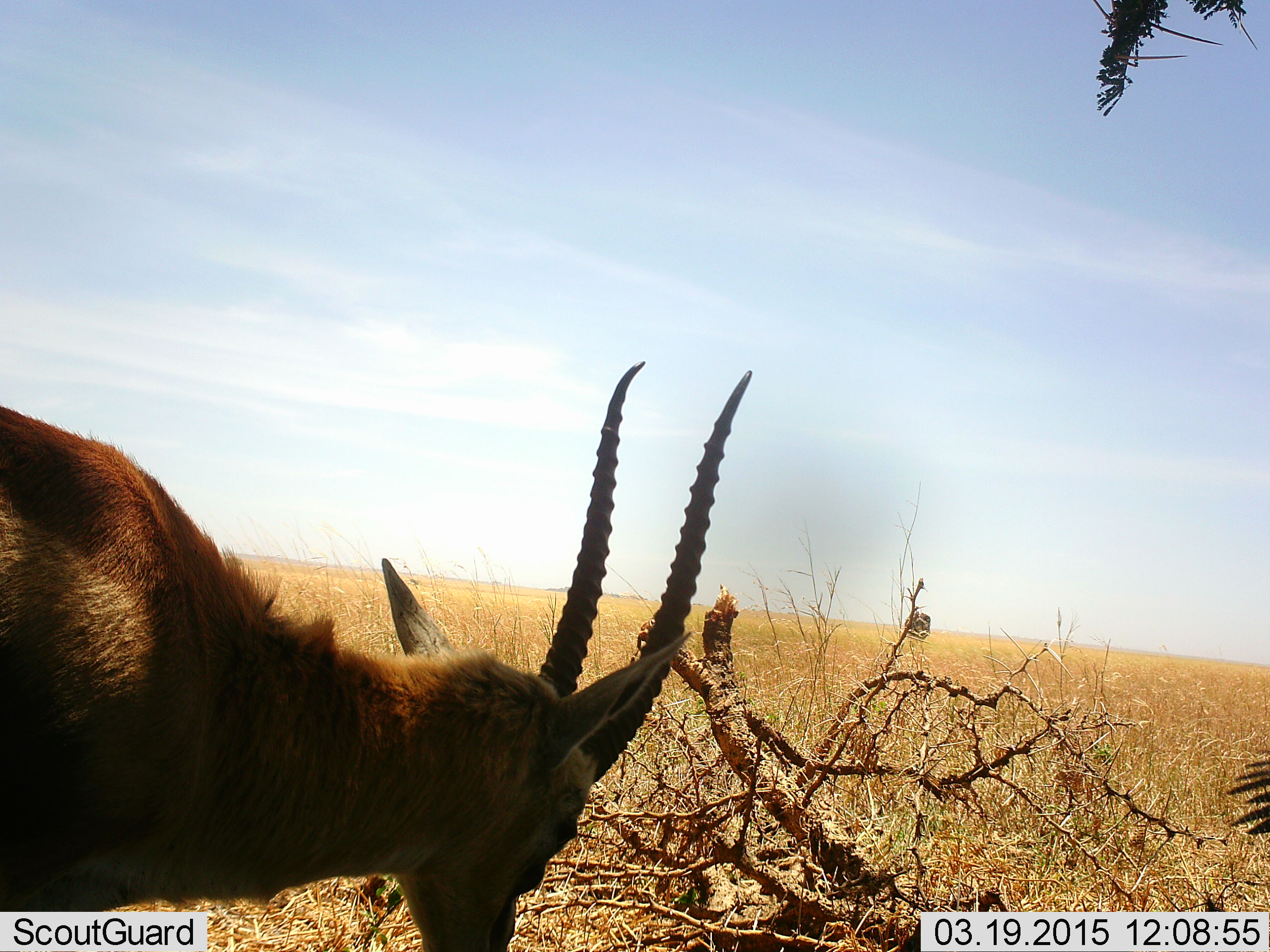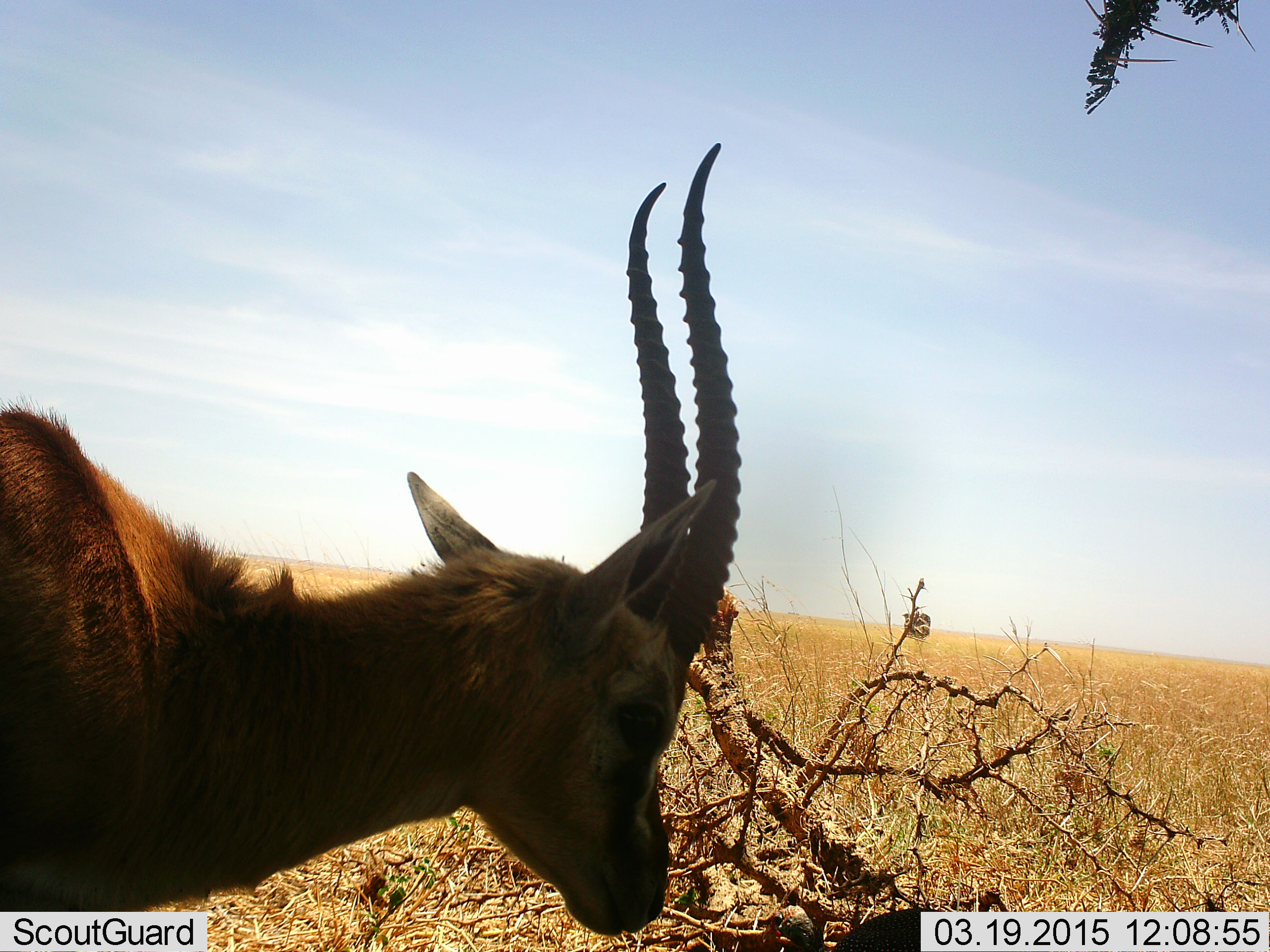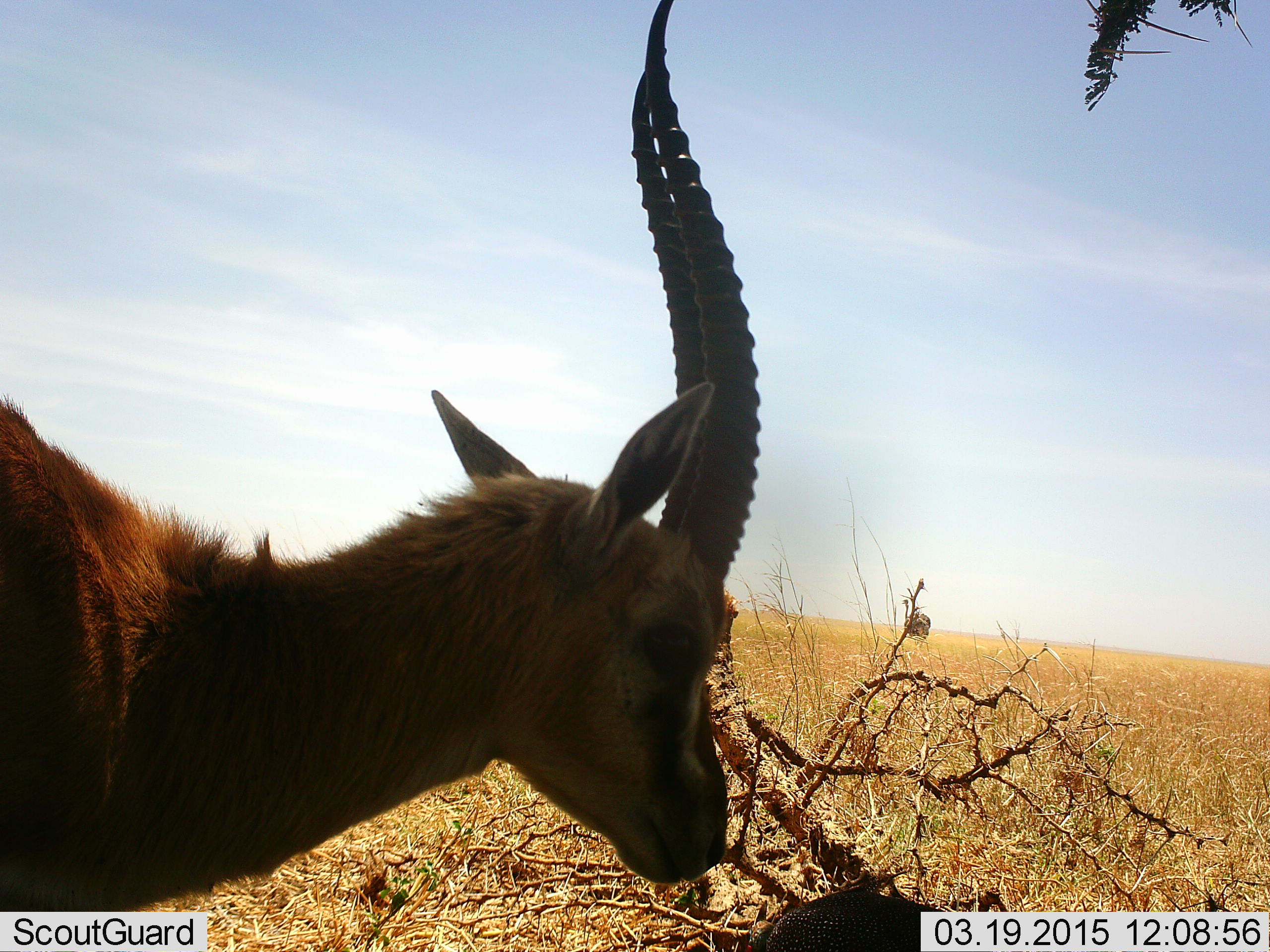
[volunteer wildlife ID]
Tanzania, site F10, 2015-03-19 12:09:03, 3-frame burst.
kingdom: Animalia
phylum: Chordata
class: Mammalia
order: Artiodactyla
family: Bovidae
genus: Eudorcas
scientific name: Eudorcas thomsonii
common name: thomson's gazelle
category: gazellethomsons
Gazellethomsons (thomson's gazelle) (Eudorcas thomsonii), count 1. Behavior (volunteer vote fractions): standing 86%, resting 0%, moving 7%, interacting 0%. Young present (vote fraction): 0%. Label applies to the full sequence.